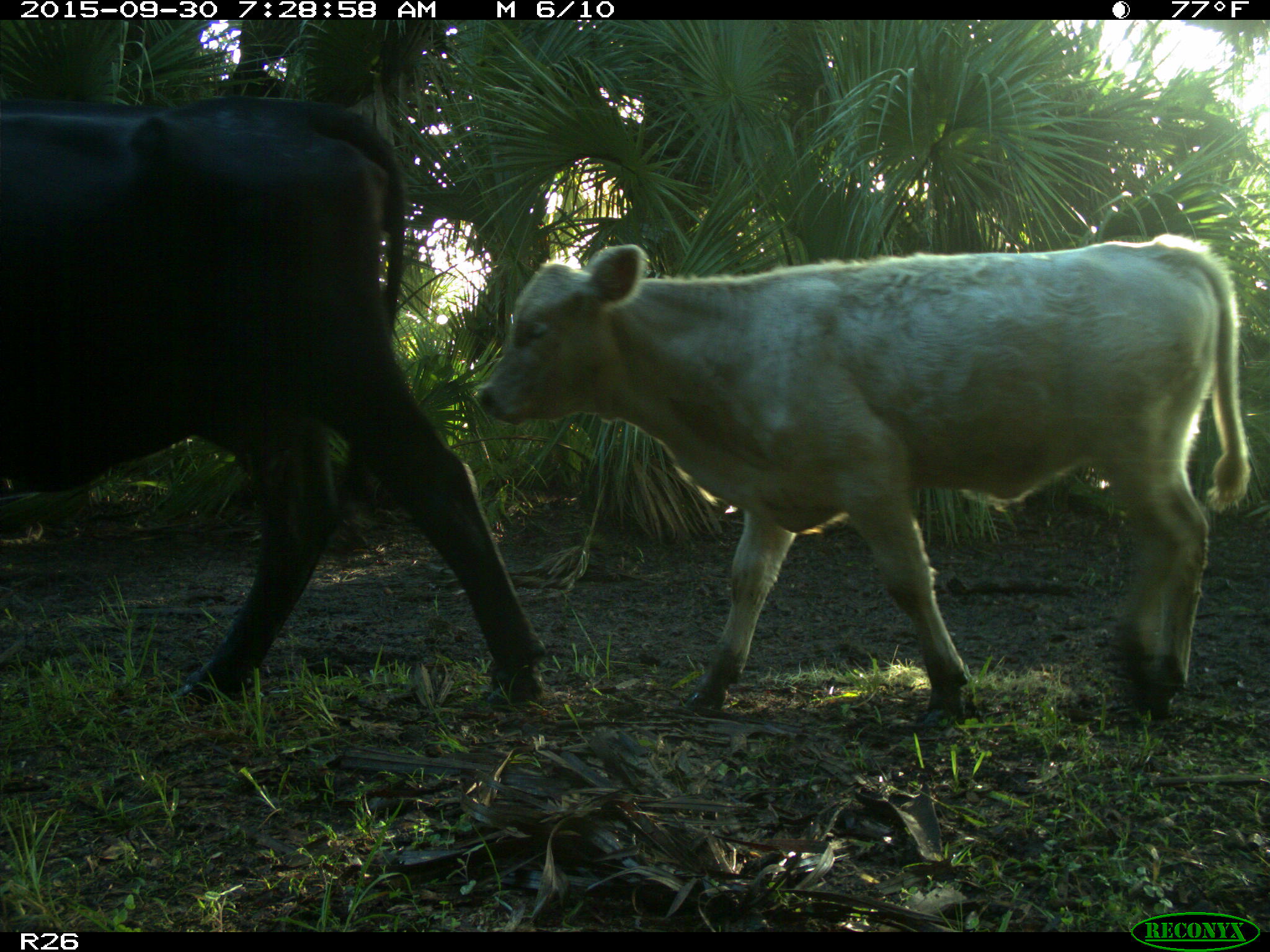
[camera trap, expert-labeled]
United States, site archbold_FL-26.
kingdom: Animalia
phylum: Chordata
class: Mammalia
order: Artiodactyla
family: Bovidae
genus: Bos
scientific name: Bos taurus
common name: domestic cow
Bos taurus (domestic cow).